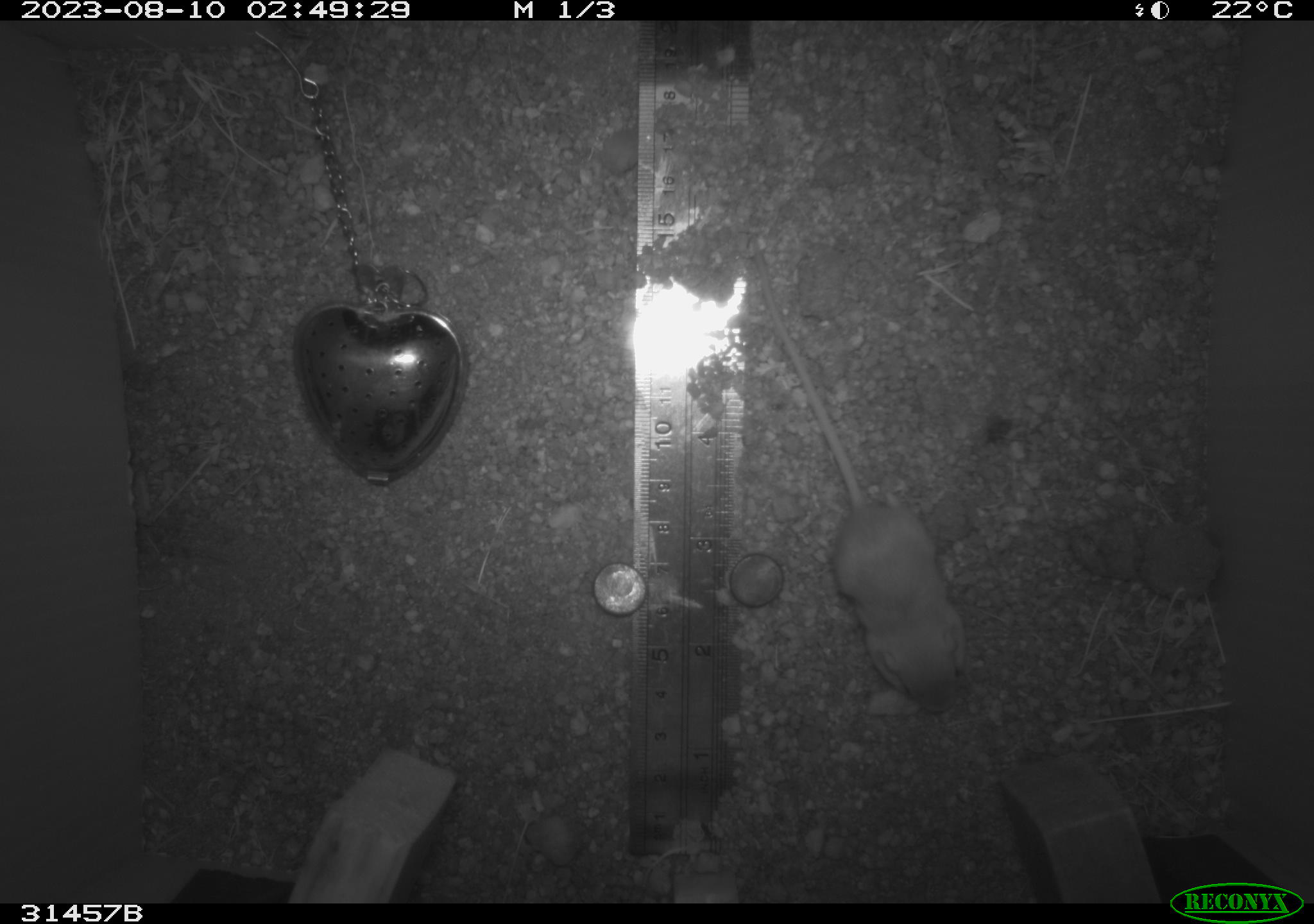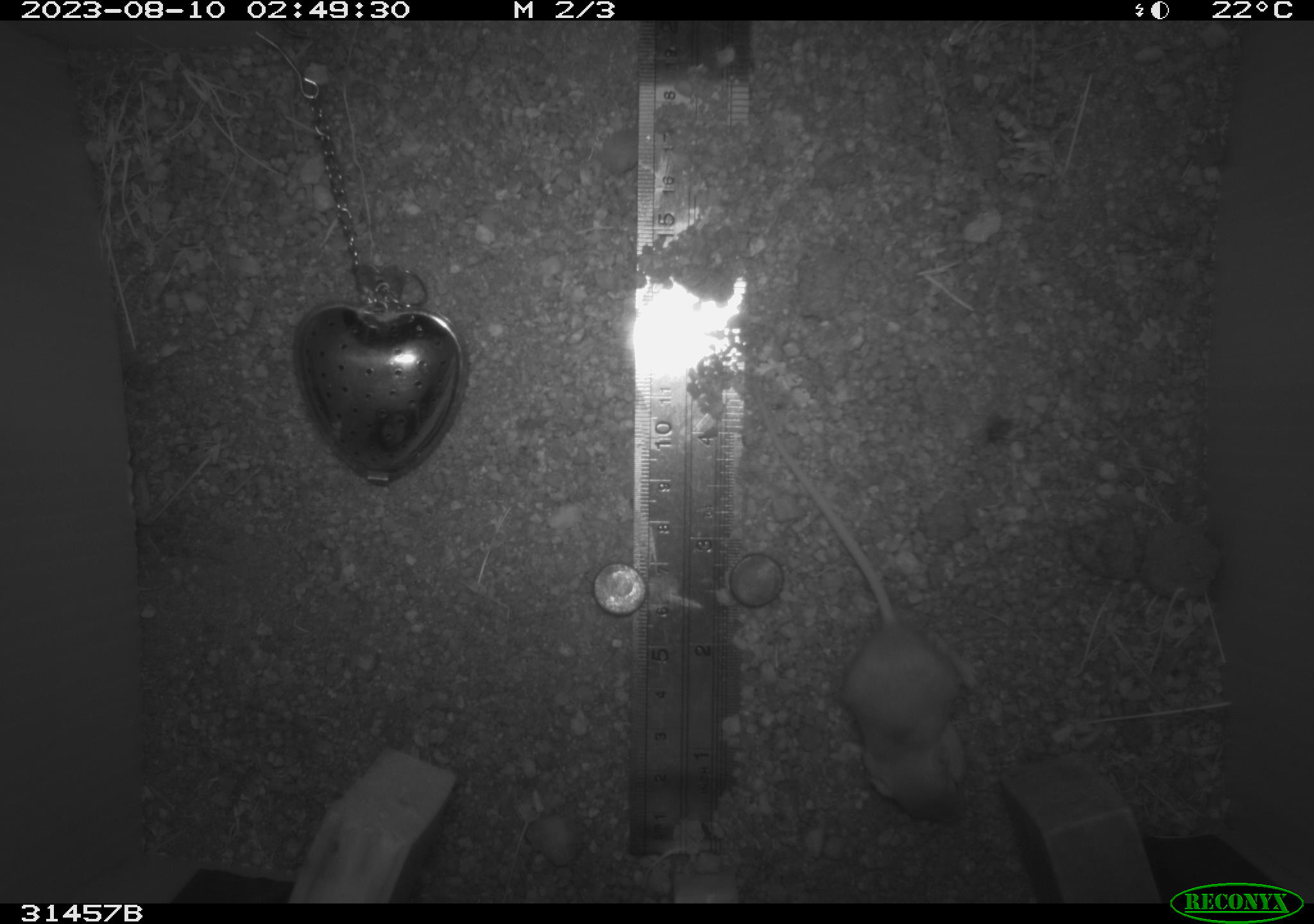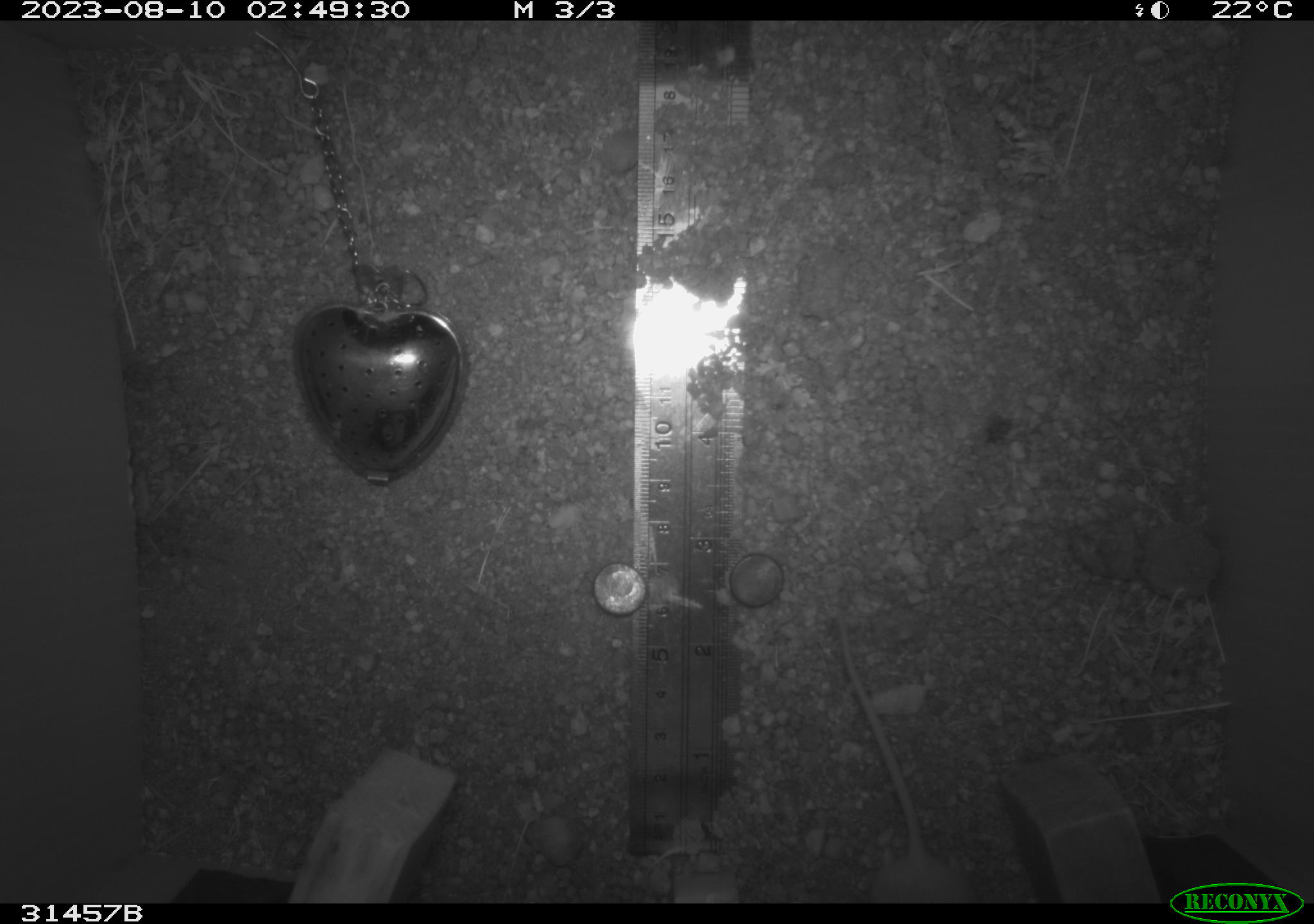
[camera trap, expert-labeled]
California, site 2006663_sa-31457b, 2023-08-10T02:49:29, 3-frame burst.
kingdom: Animalia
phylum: Chordata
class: Mammalia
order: Rodentia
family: Heteromyidae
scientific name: Heteromyidae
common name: kangaroo rats and pocket mice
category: heteromyidae family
Heteromyidae family (kangaroo rats and pocket mice) (Heteromyidae).